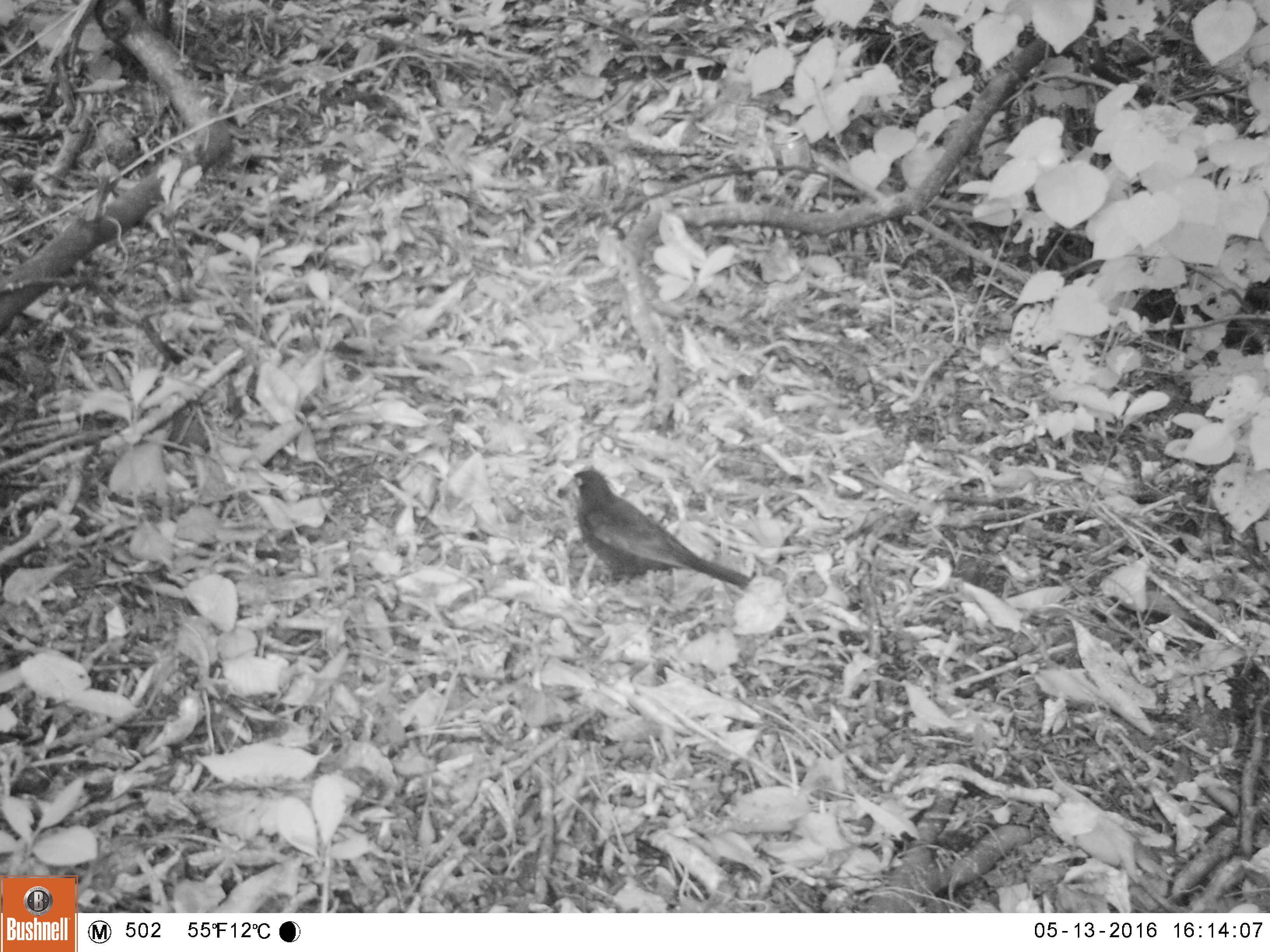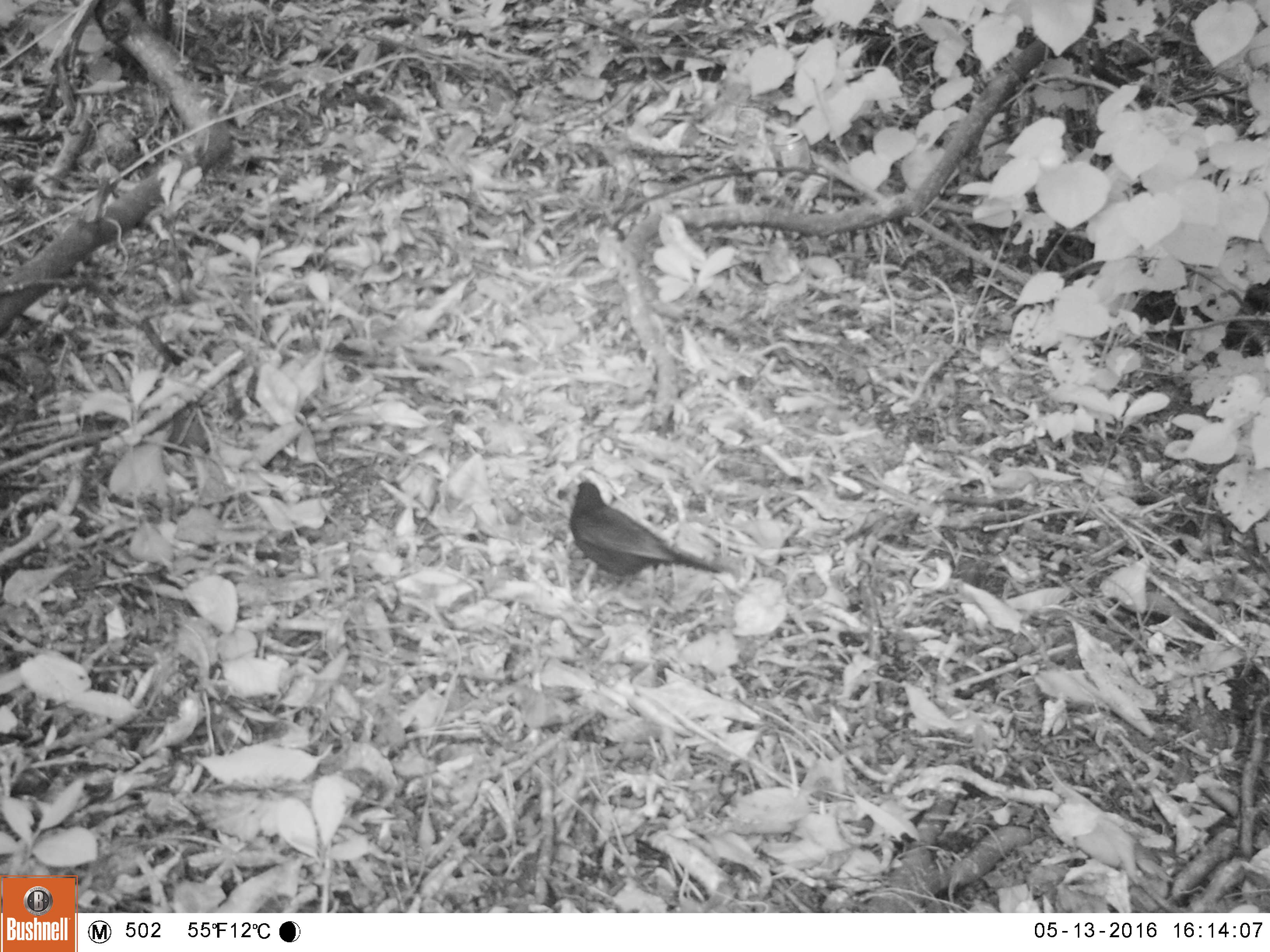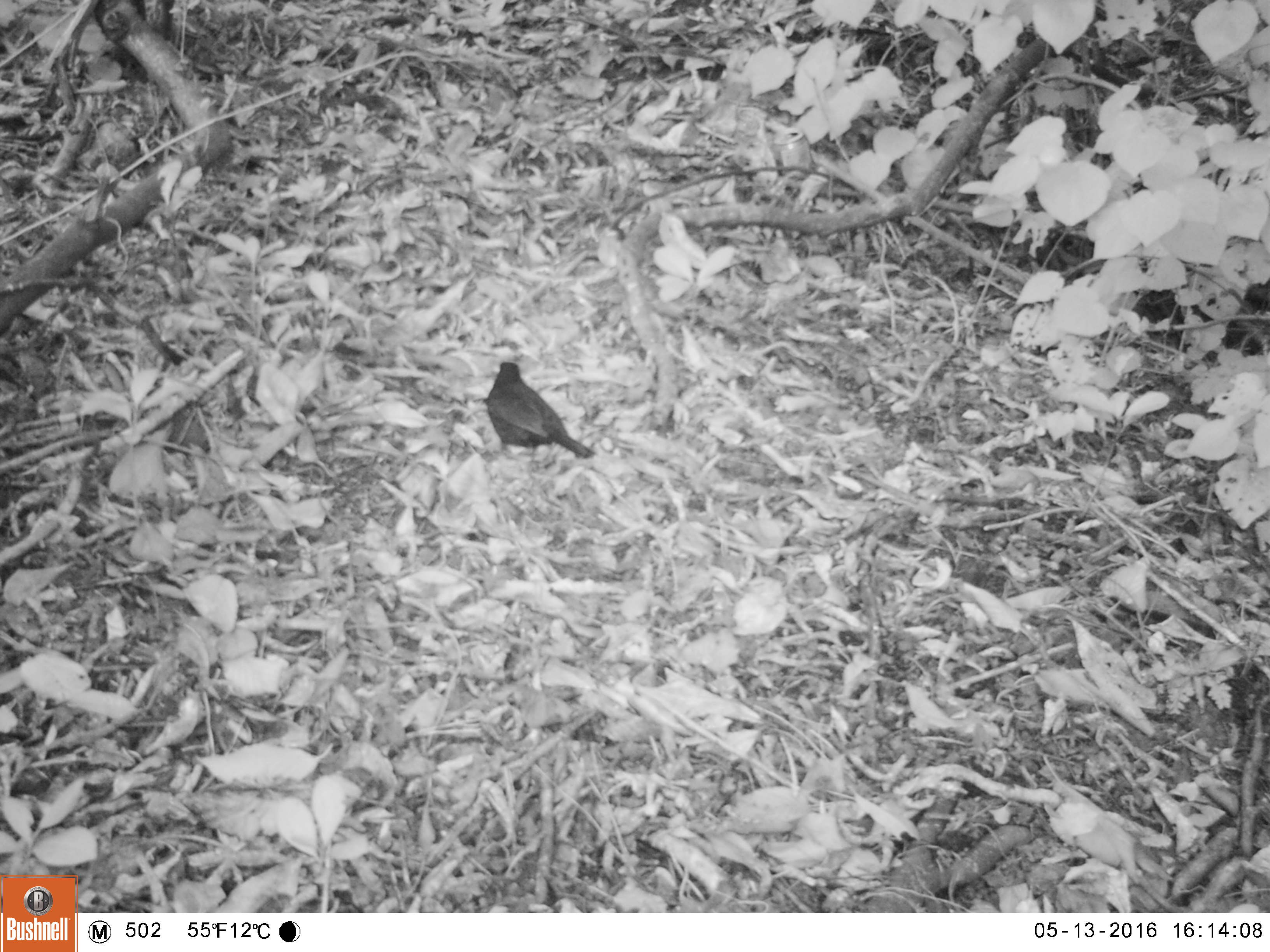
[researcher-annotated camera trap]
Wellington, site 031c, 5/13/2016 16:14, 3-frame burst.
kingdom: Animalia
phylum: Chordata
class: Aves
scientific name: Aves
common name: bird